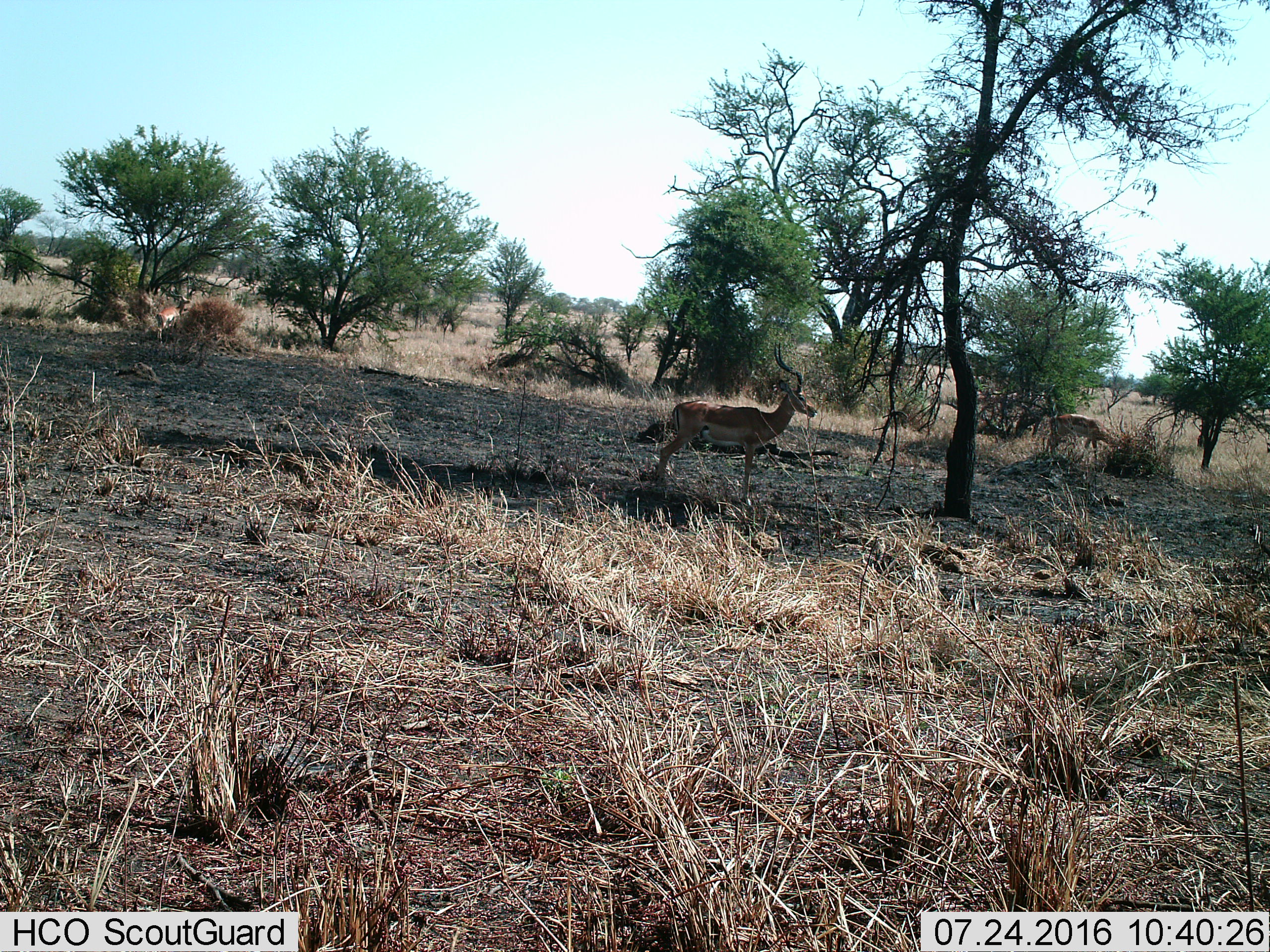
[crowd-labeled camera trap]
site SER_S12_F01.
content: unidentified animal